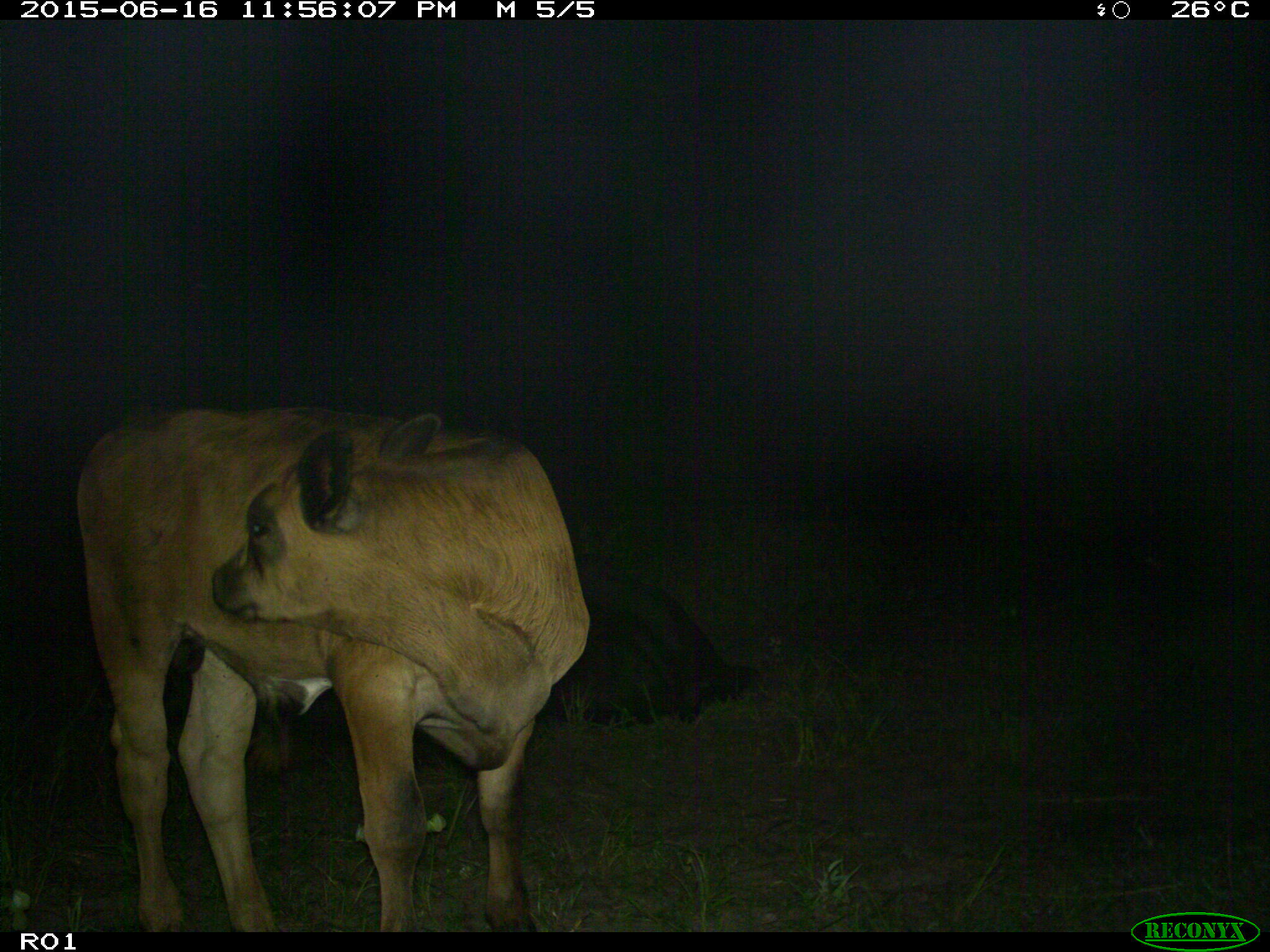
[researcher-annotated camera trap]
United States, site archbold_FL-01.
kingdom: Animalia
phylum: Chordata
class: Mammalia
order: Artiodactyla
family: Bovidae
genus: Bos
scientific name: Bos taurus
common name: domestic cow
Bos taurus (domestic cow).